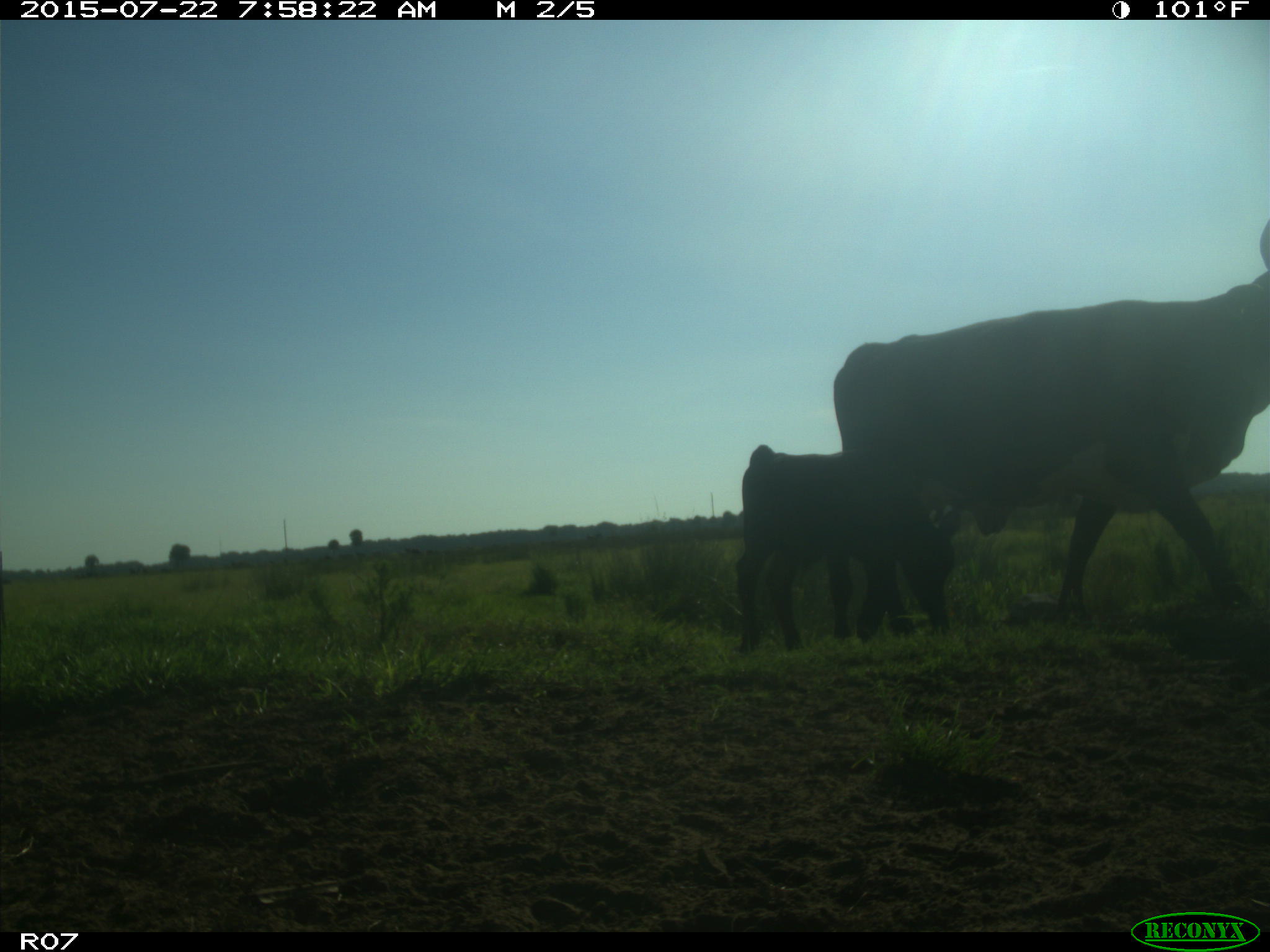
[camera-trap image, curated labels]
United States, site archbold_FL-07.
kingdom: Animalia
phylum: Chordata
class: Mammalia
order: Artiodactyla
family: Bovidae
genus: Bos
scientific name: Bos taurus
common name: domestic cow